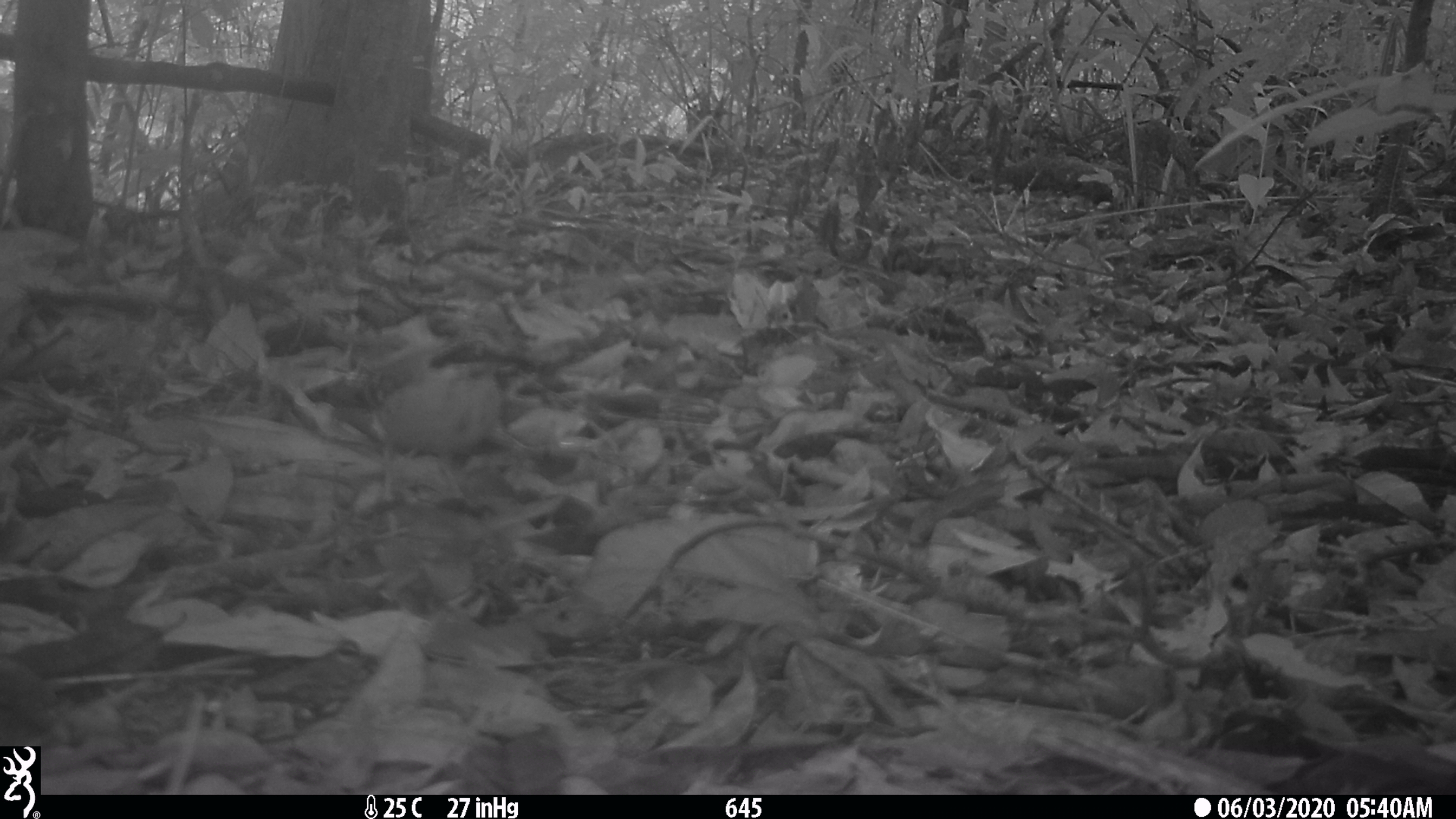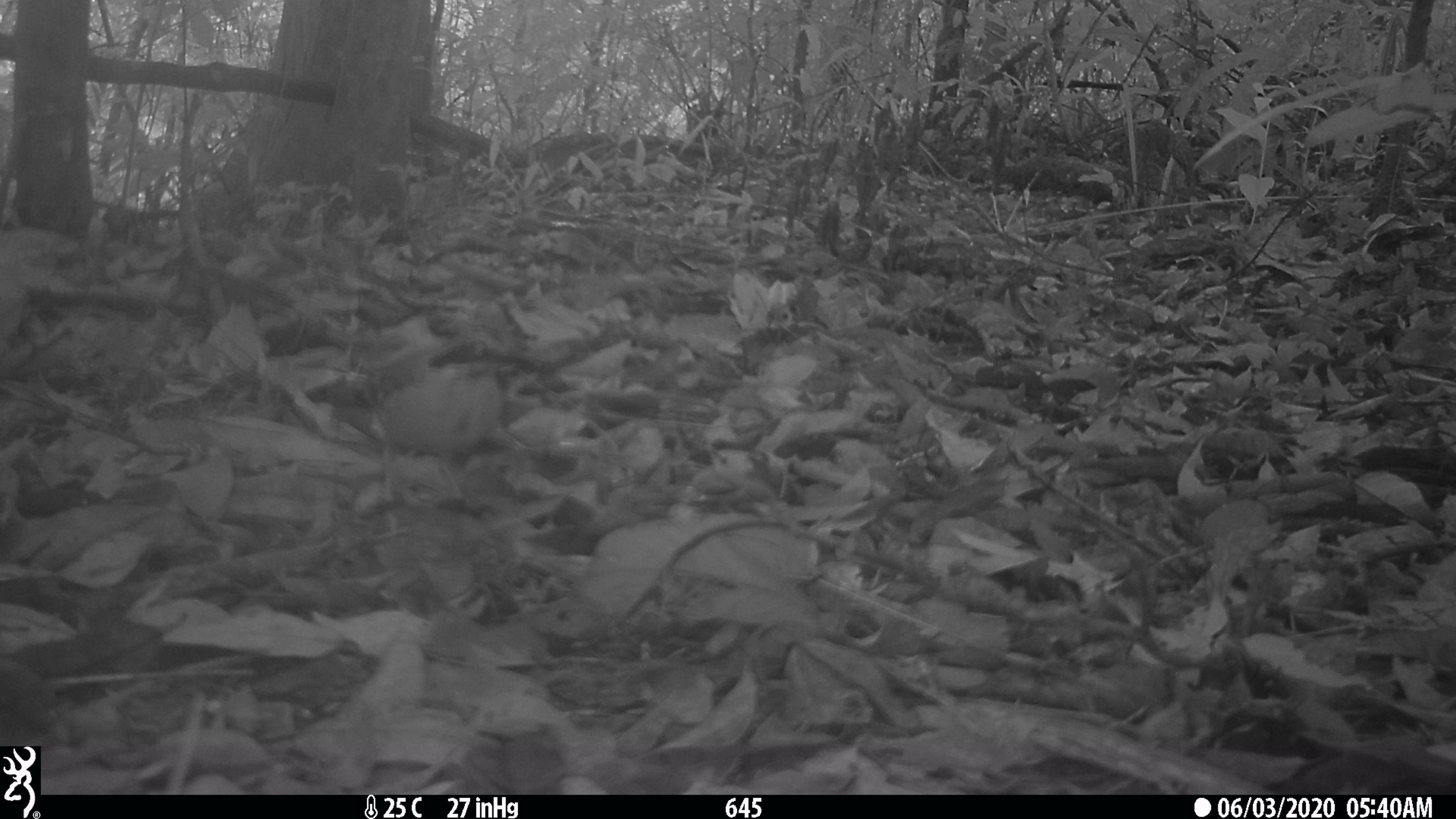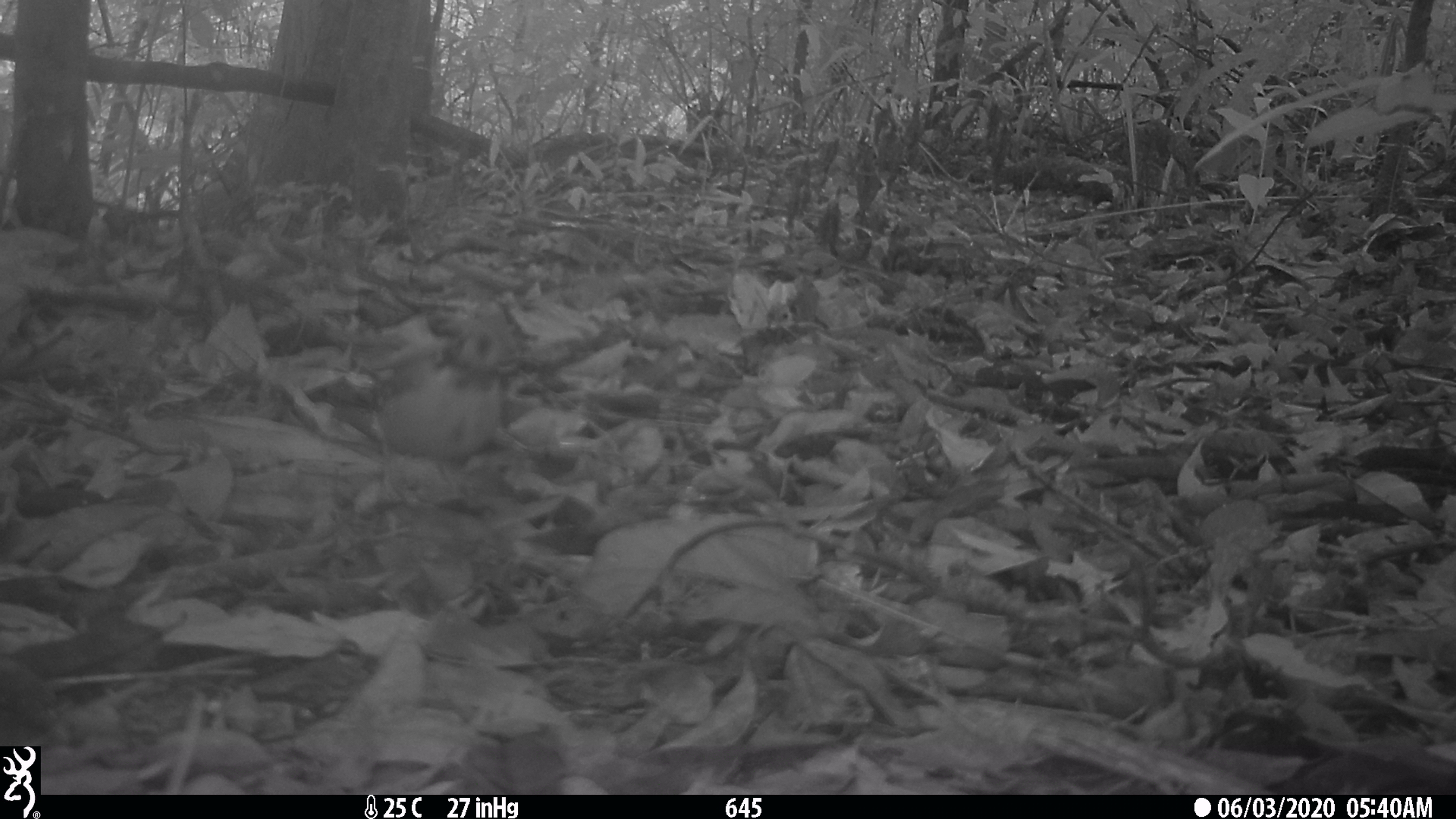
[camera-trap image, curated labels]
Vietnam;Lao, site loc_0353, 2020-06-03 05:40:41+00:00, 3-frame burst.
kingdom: Animalia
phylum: Chordata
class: Aves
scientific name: Aves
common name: bird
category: unidentified bird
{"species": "unidentified bird (bird) (Aves)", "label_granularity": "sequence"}